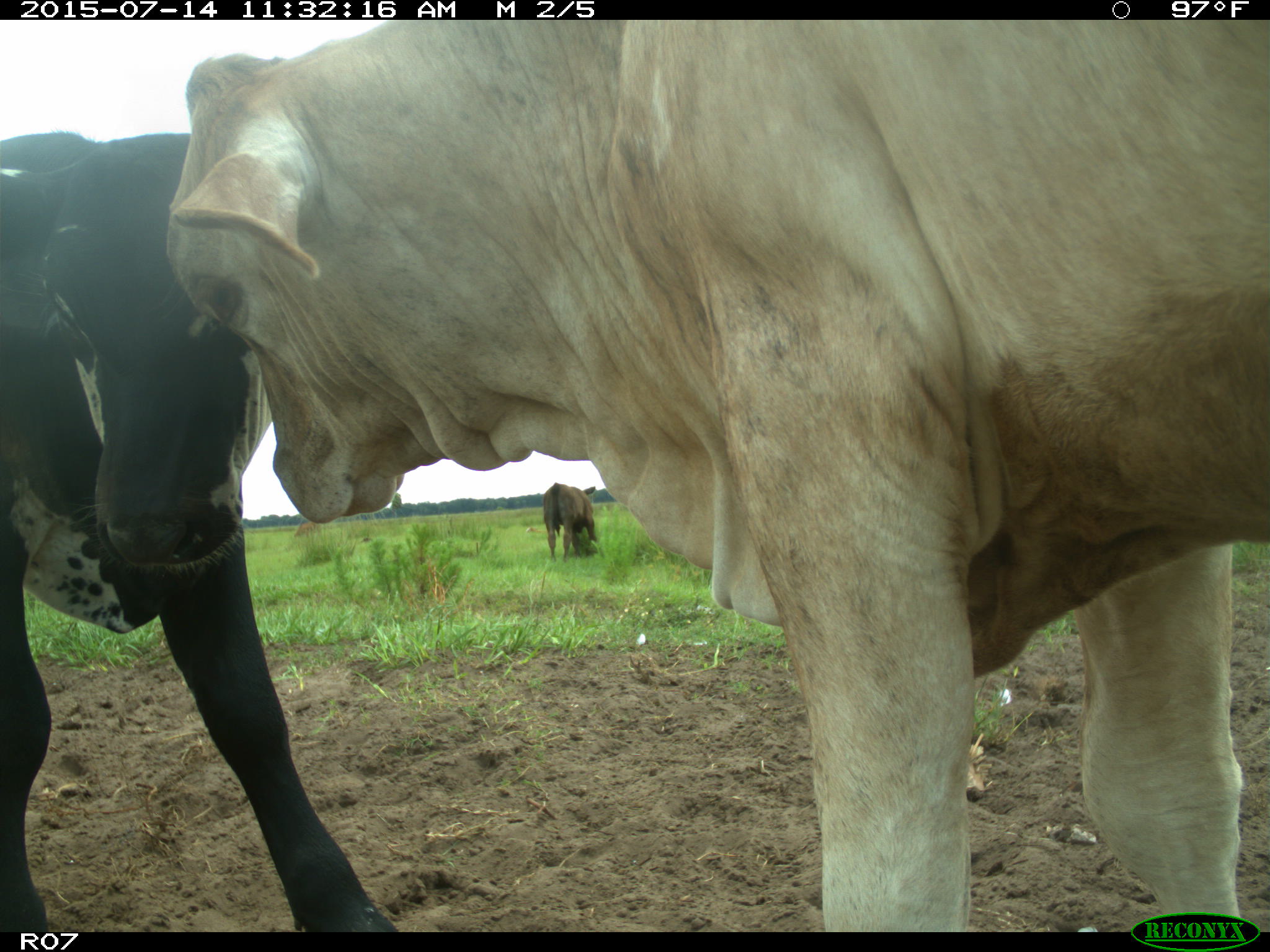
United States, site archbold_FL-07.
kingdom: Animalia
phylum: Chordata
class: Mammalia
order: Artiodactyla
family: Bovidae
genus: Bos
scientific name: Bos taurus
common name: domestic cow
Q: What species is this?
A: Bos taurus (domestic cow).